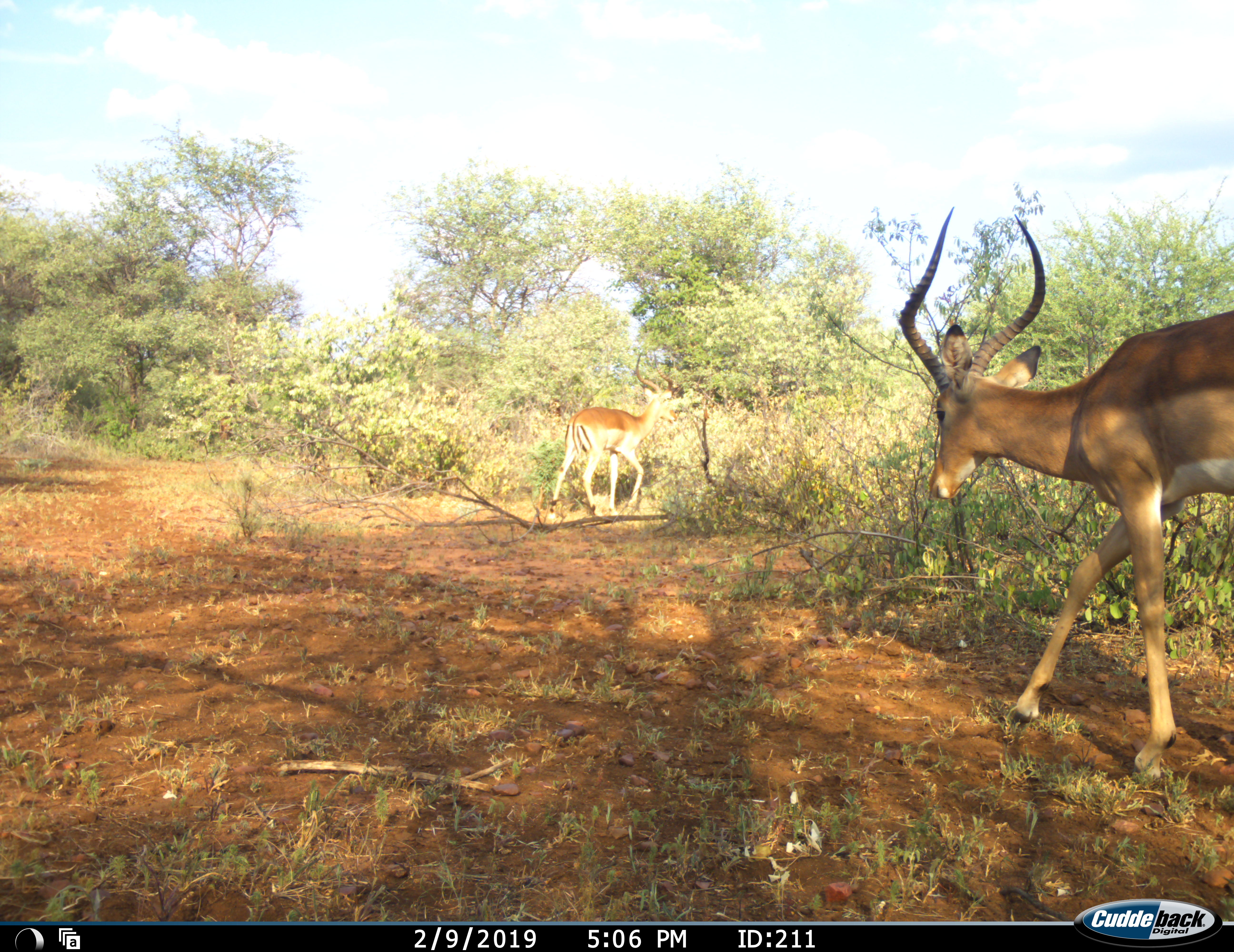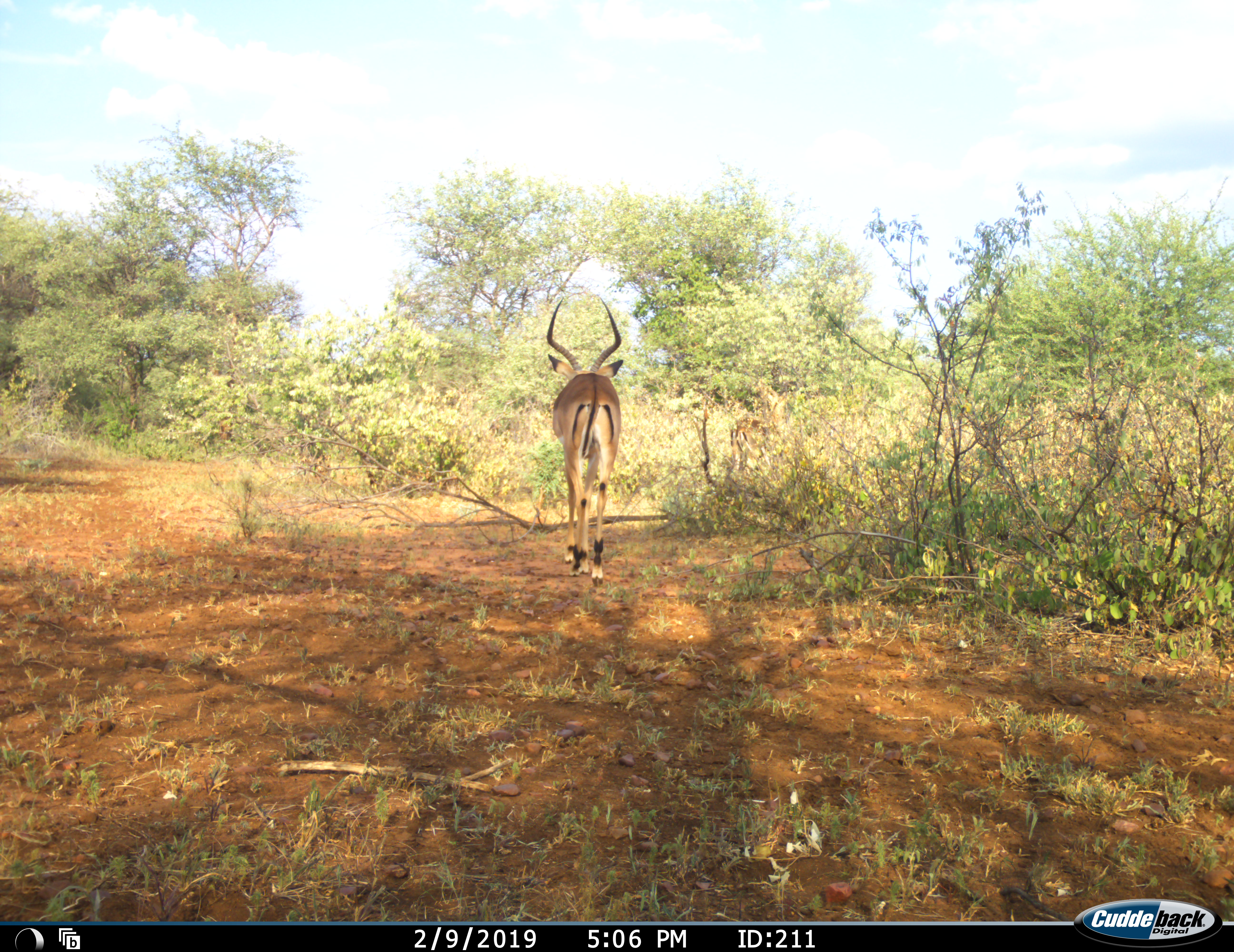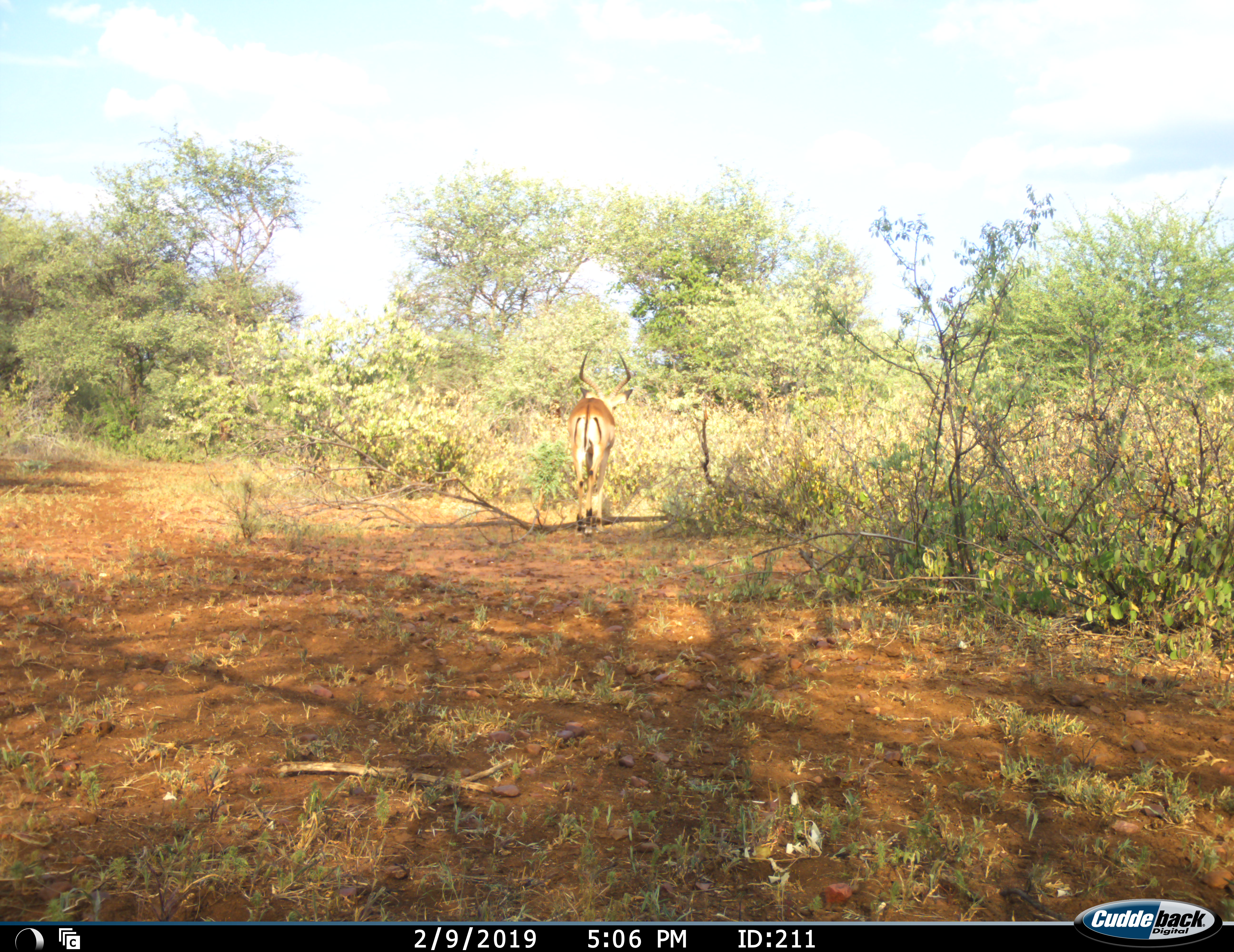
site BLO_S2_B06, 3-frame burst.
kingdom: Animalia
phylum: Chordata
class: Mammalia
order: Artiodactyla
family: Bovidae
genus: Aepyceros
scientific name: Aepyceros melampus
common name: impala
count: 2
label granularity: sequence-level